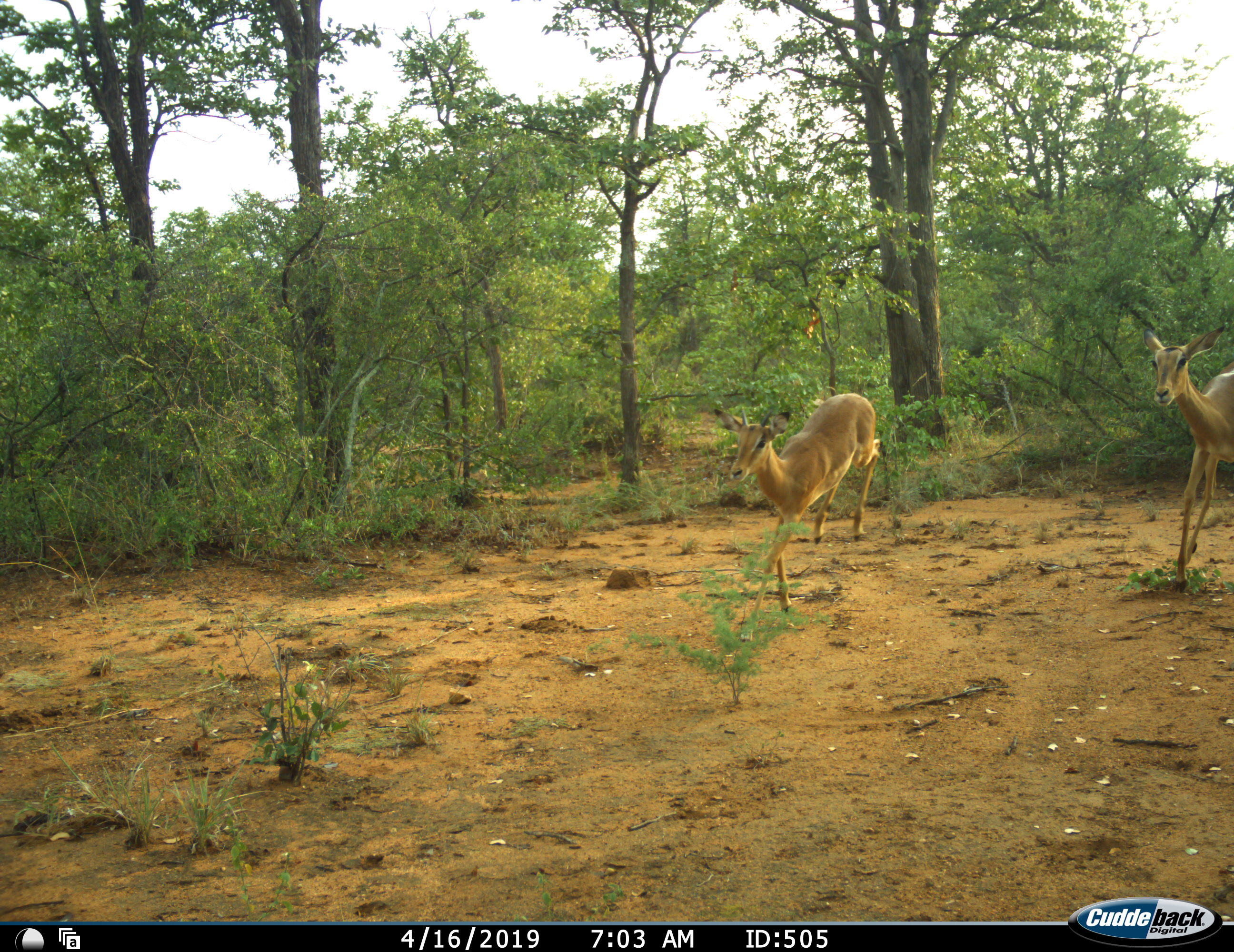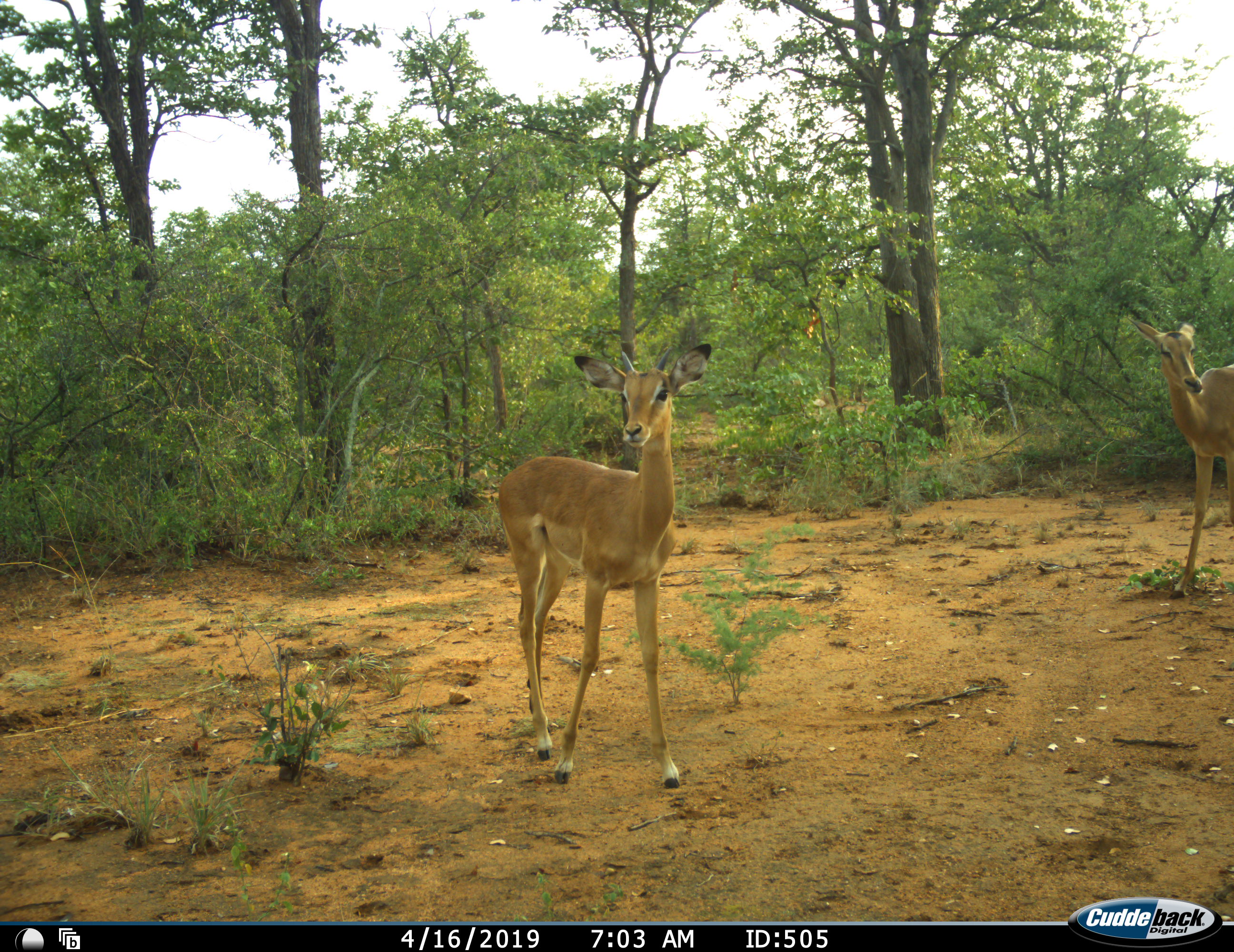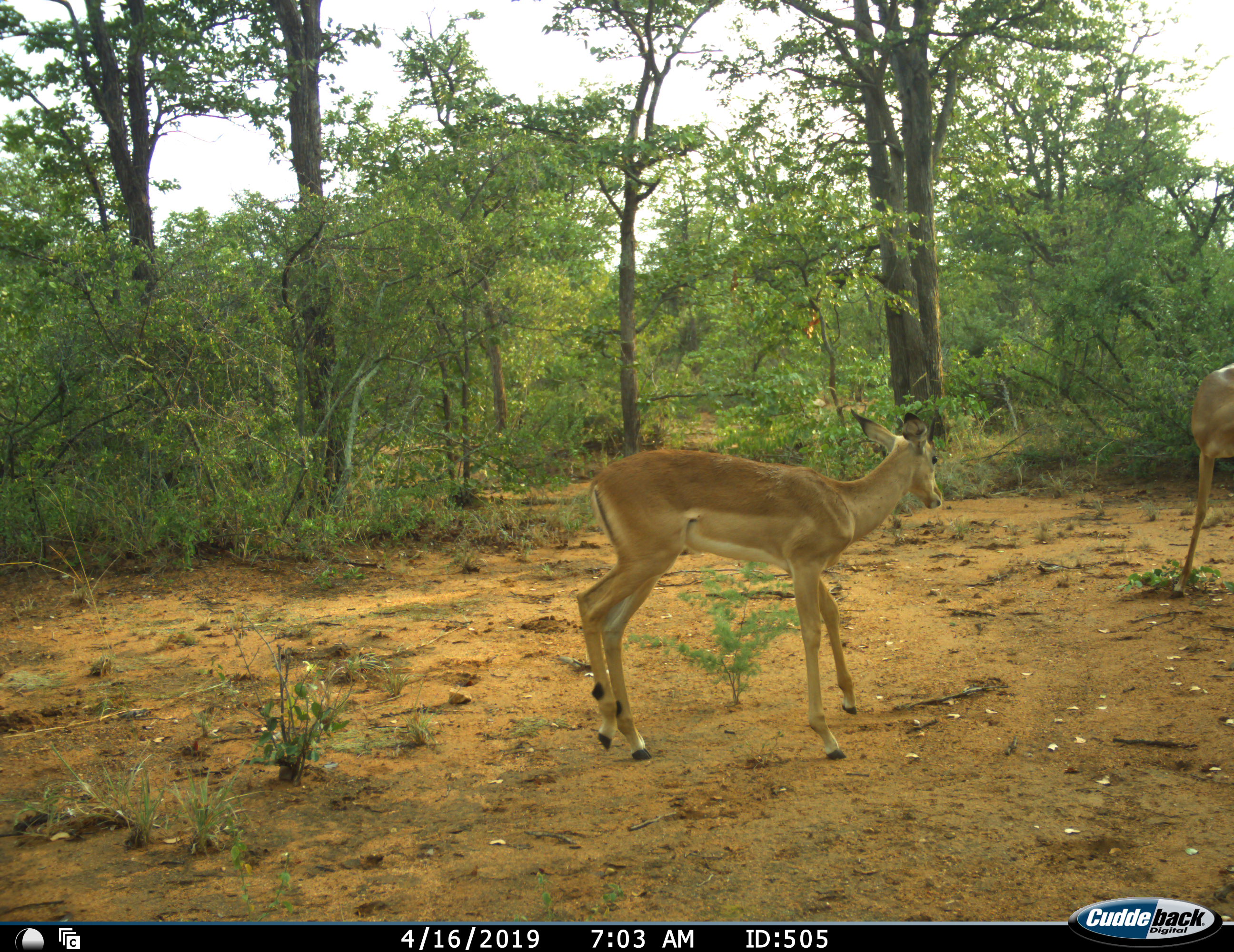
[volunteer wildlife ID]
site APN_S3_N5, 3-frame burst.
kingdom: Animalia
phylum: Chordata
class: Mammalia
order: Artiodactyla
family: Bovidae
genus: Aepyceros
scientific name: Aepyceros melampus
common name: impala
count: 2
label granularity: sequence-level